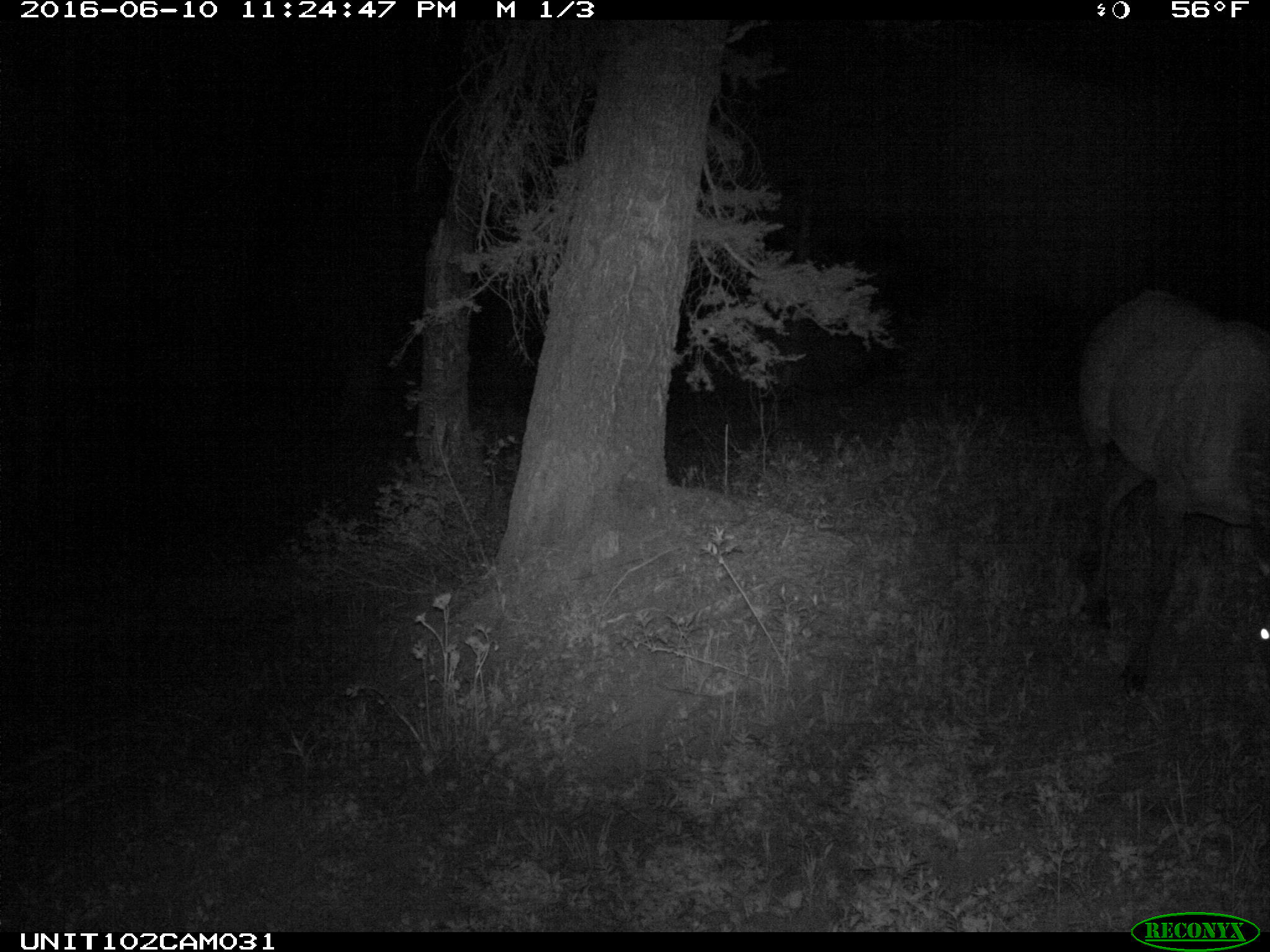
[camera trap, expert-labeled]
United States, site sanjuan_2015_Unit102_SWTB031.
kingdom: Animalia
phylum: Chordata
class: Mammalia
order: Artiodactyla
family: Cervidae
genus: Cervus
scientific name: Cervus elaphus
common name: red deer